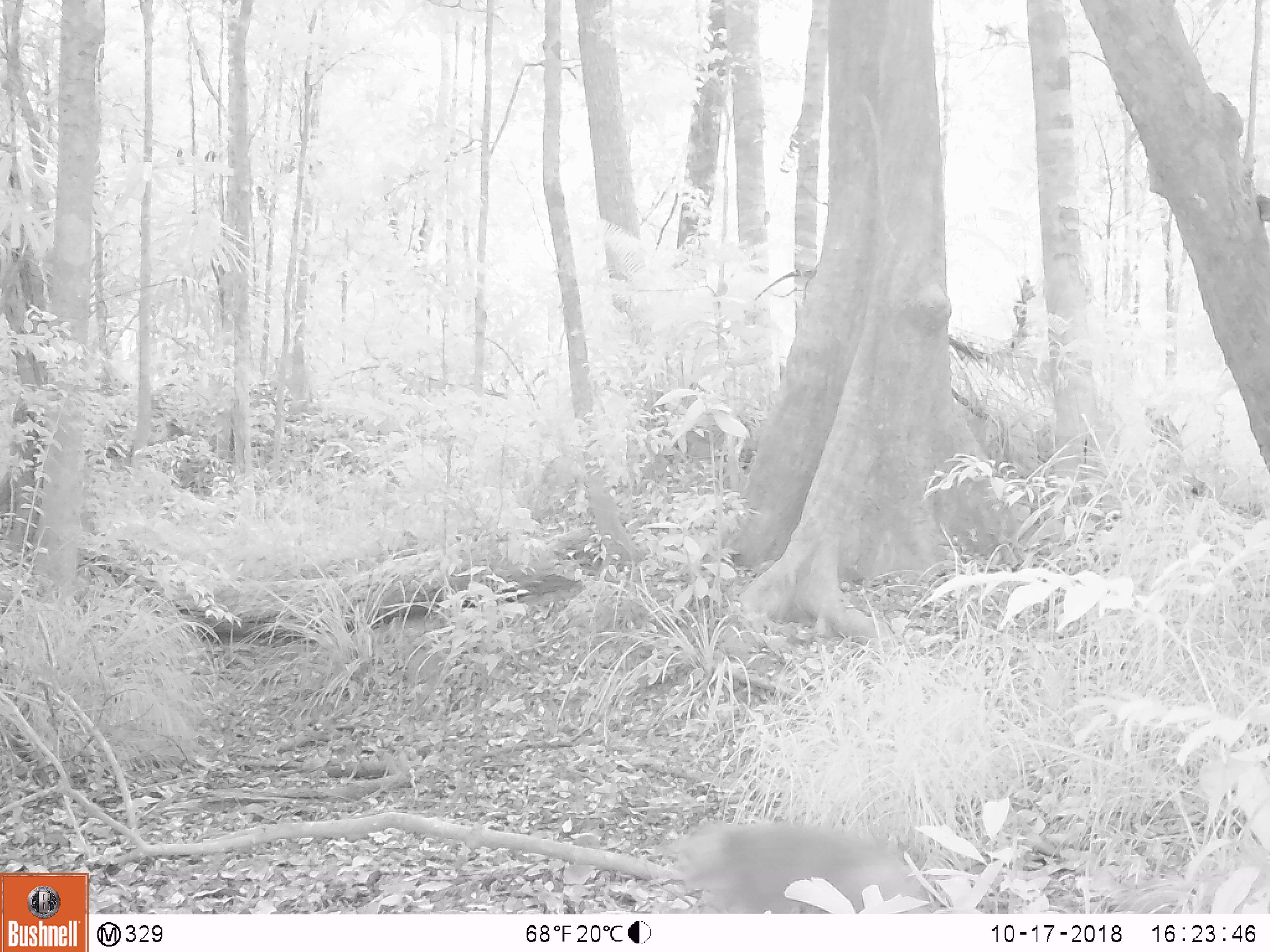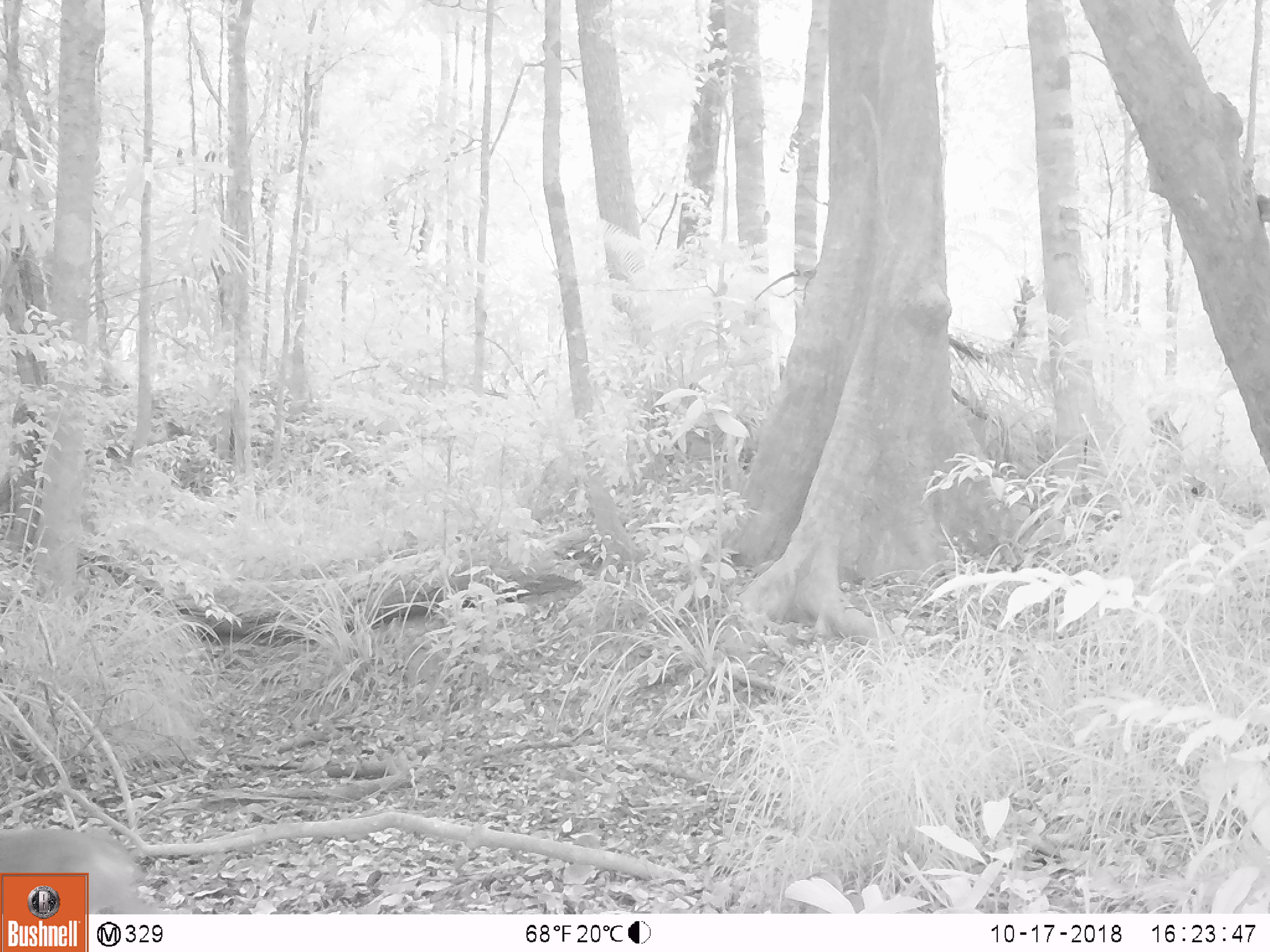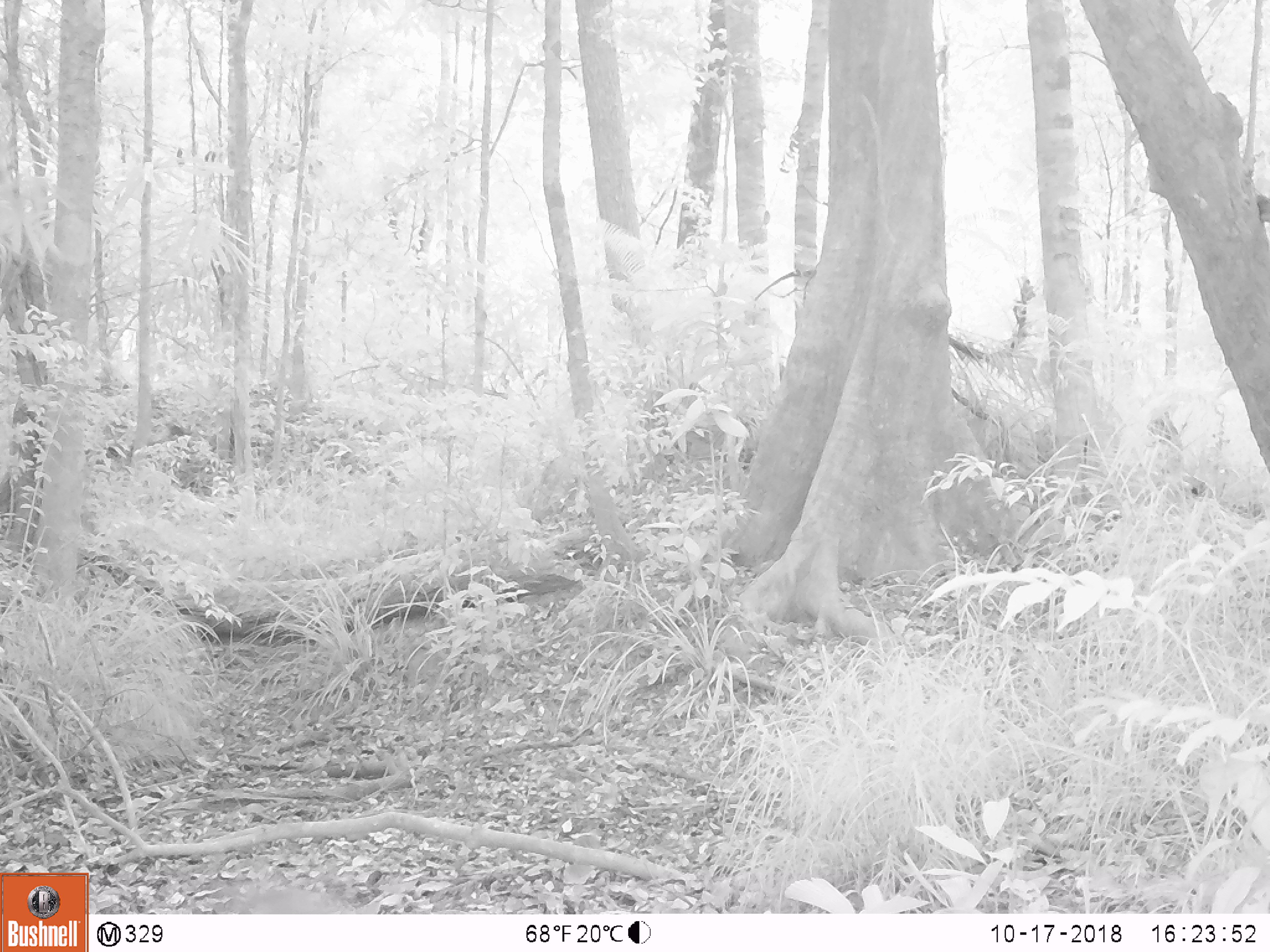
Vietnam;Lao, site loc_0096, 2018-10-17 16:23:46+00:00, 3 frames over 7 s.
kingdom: Animalia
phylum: Chordata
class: Mammalia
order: Primates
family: Cercopithecidae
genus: Macaca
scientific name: Macaca nemestrina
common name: pig-tailed macaque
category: pig tailed macaque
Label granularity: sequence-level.